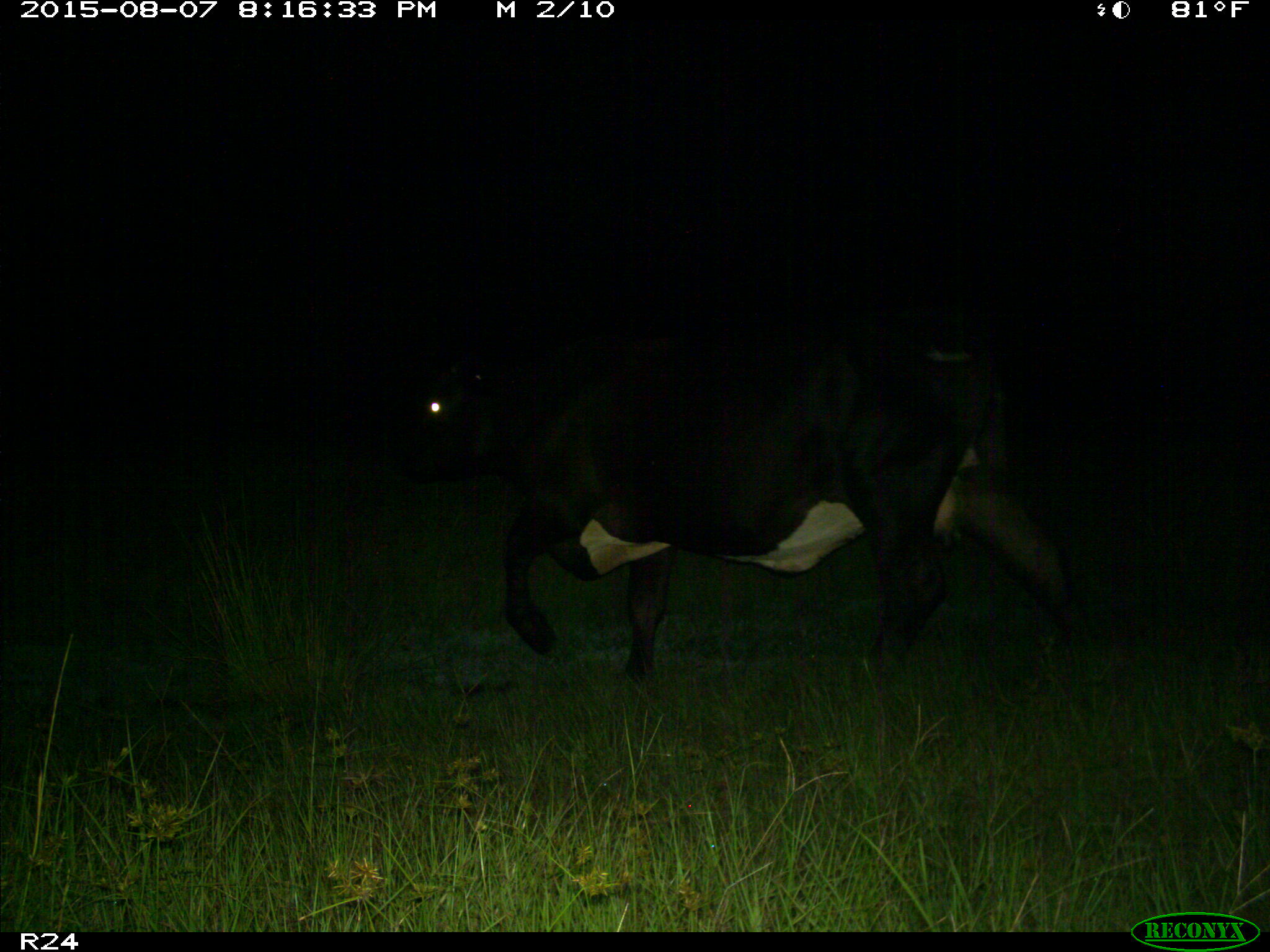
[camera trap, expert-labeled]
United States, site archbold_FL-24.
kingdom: Animalia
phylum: Chordata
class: Mammalia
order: Artiodactyla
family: Bovidae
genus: Bos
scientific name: Bos taurus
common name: domestic cow